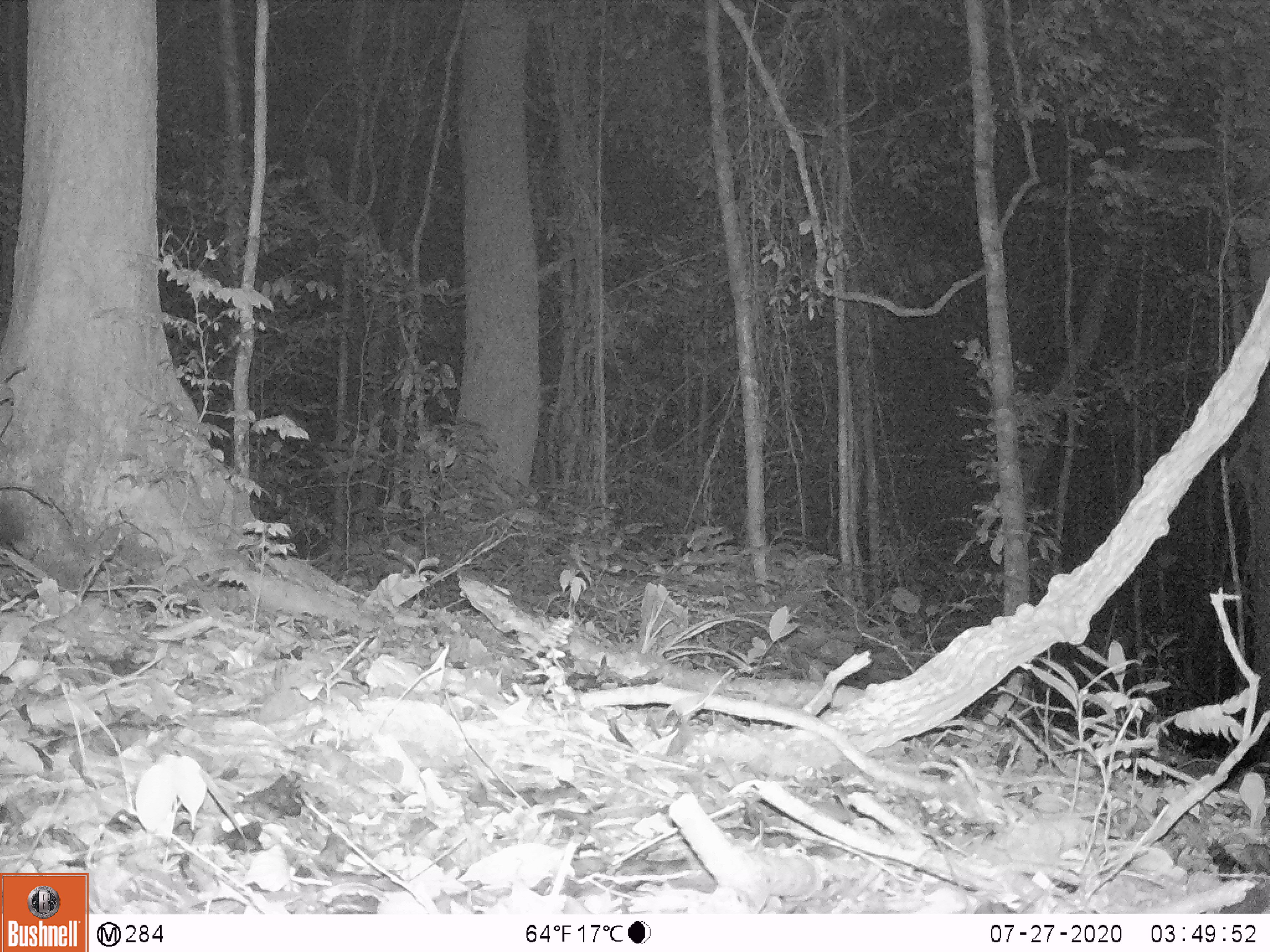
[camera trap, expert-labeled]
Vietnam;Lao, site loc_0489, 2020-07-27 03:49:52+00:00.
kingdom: Animalia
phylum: Chordata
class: Mammalia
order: Carnivora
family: Viverridae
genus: Paradoxurus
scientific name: Paradoxurus hermaphroditus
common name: common palm civet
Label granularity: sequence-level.